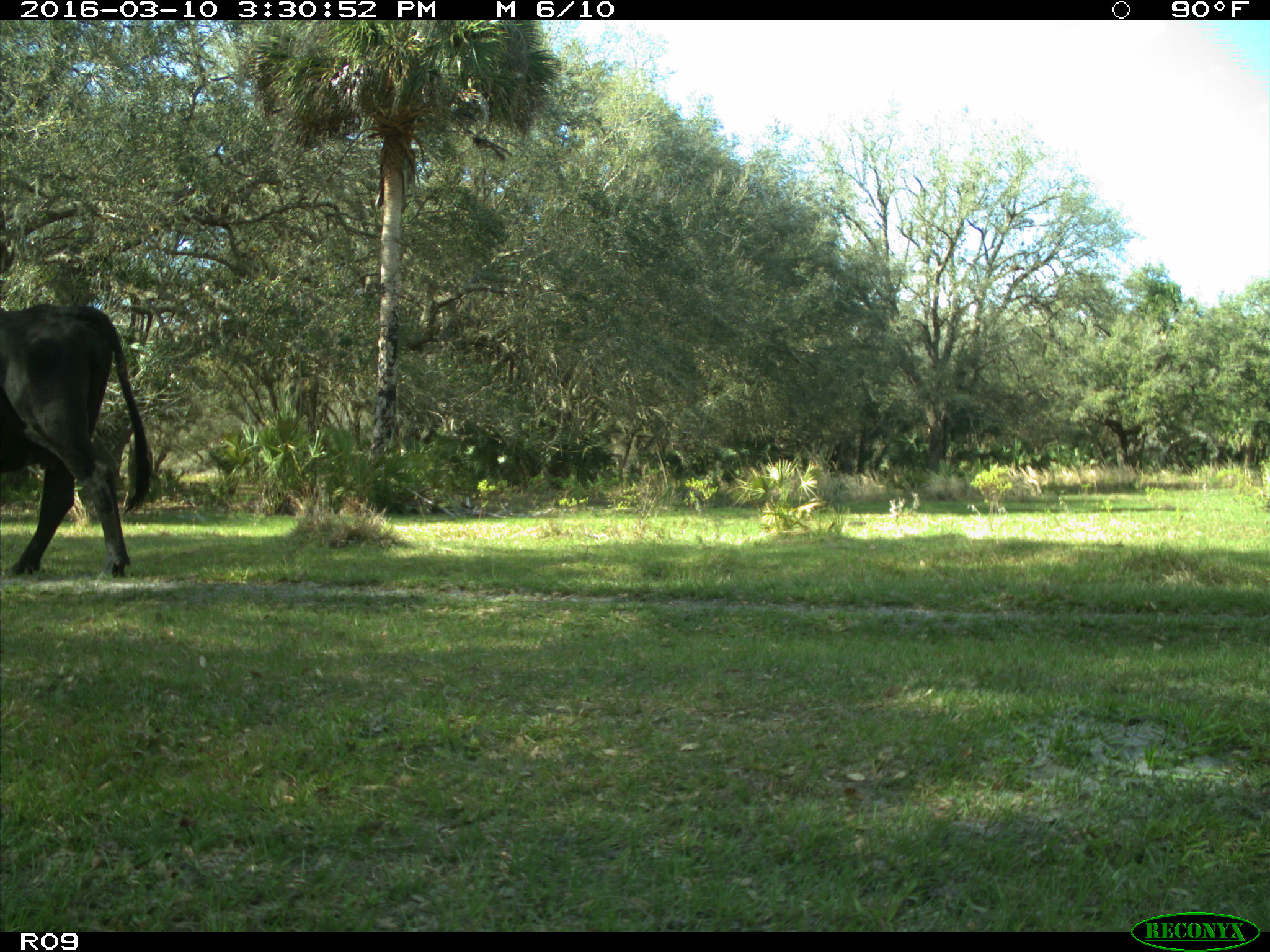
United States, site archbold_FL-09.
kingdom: Animalia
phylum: Chordata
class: Mammalia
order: Artiodactyla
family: Bovidae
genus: Bos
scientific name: Bos taurus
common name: domestic cow